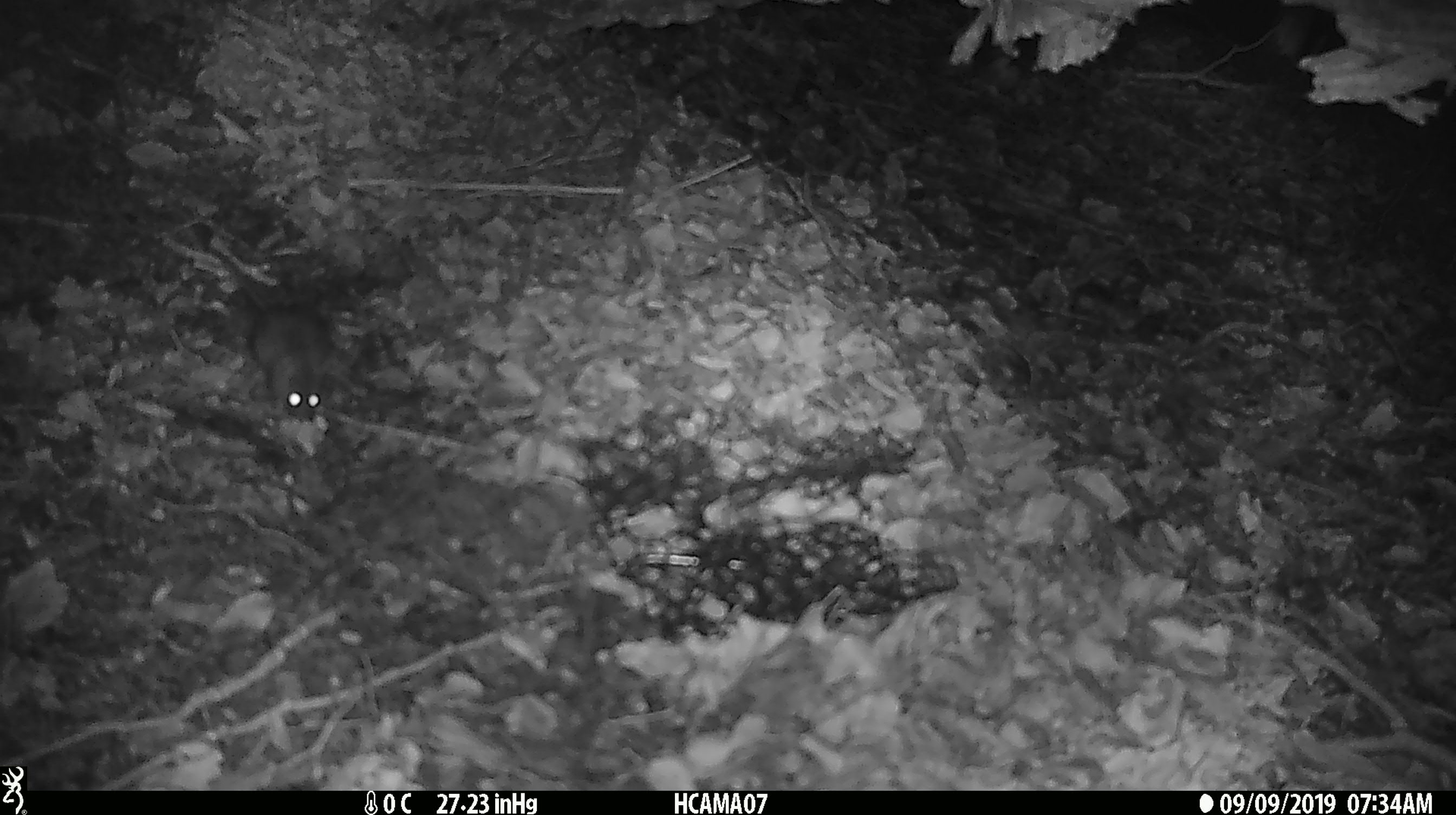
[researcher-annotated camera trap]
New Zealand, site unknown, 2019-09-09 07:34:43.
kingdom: Animalia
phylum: Chordata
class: Mammalia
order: Rodentia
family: Muridae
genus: Mus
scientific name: Mus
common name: mouse